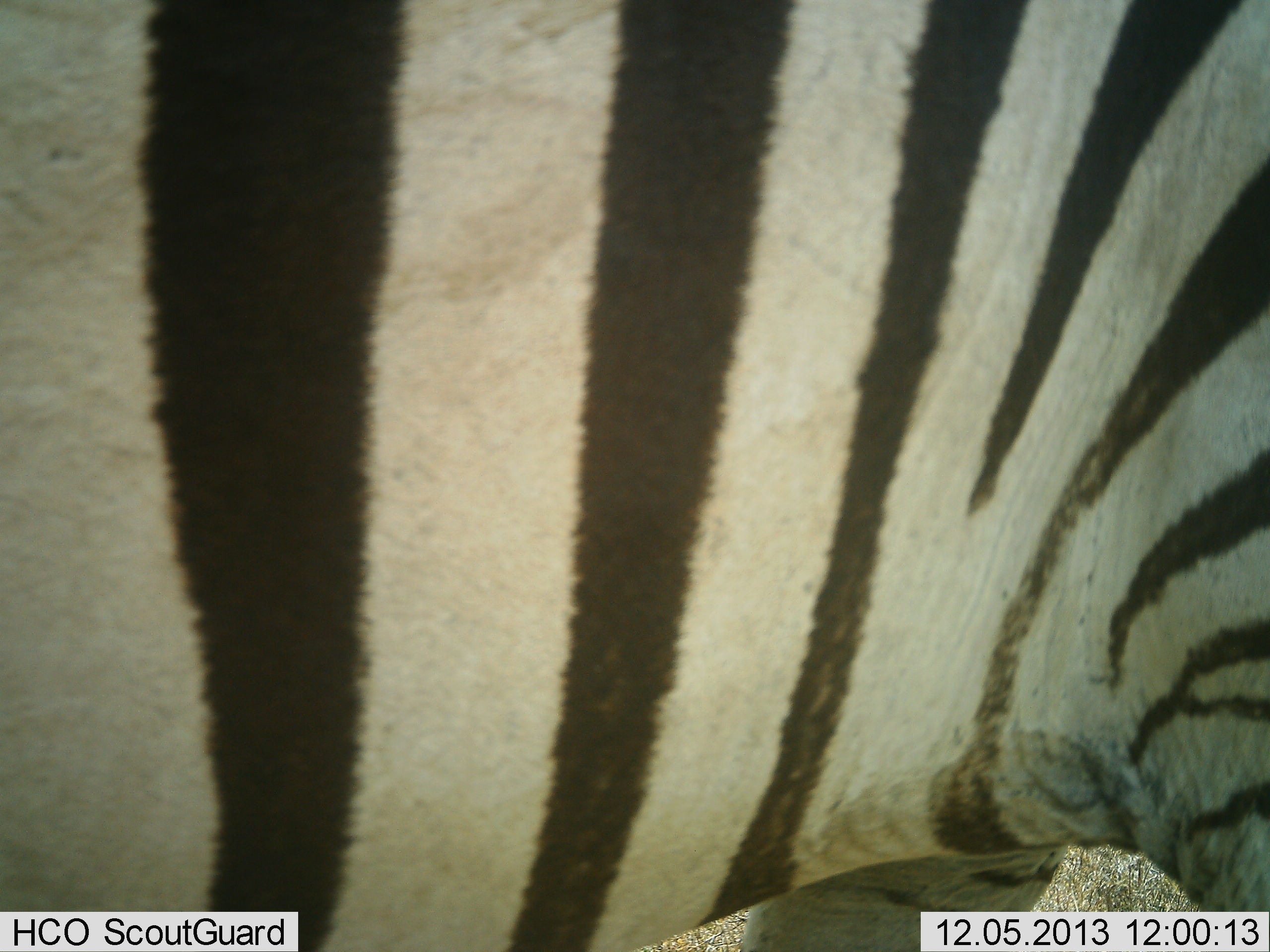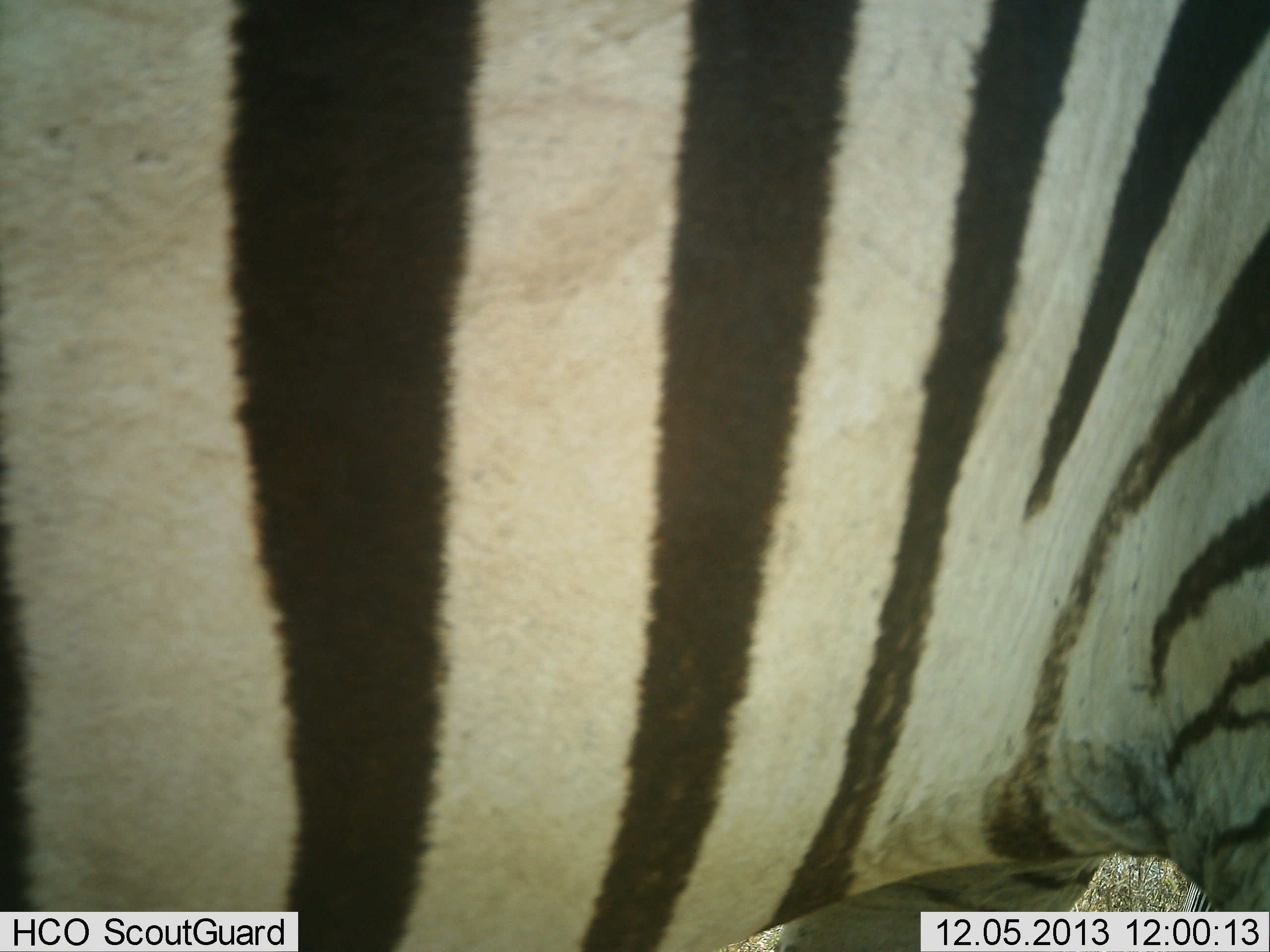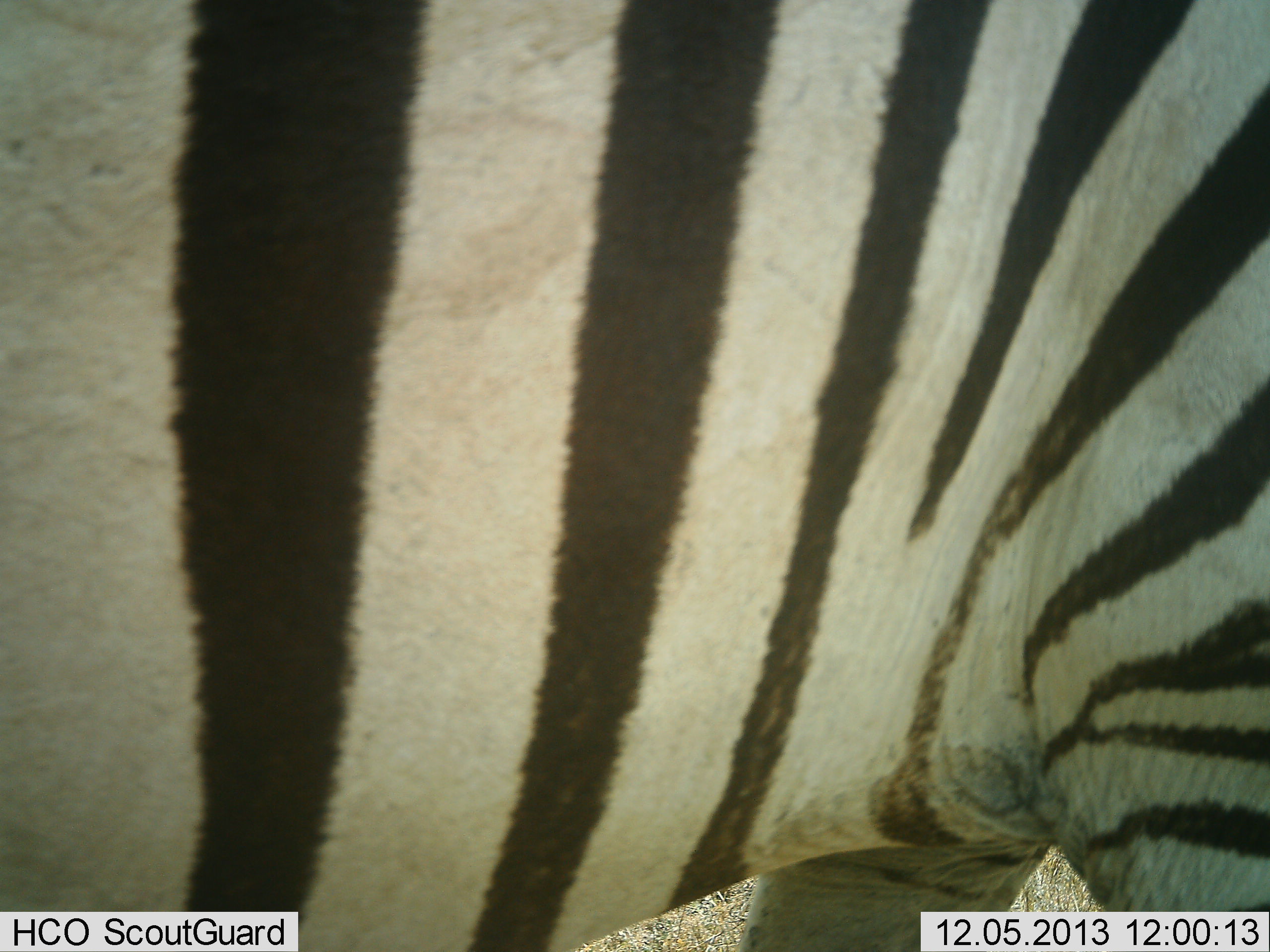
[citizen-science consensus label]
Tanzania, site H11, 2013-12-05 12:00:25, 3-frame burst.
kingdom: Animalia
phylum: Chordata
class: Mammalia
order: Perissodactyla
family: Equidae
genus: Equus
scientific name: Equus quagga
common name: plains zebra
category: zebra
Zebra (plains zebra) (Equus quagga), count 1. Behavior (volunteer vote fractions): standing 70%, resting 0%, moving 30%, interacting 0%. Young present (vote fraction): 0%. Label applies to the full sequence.